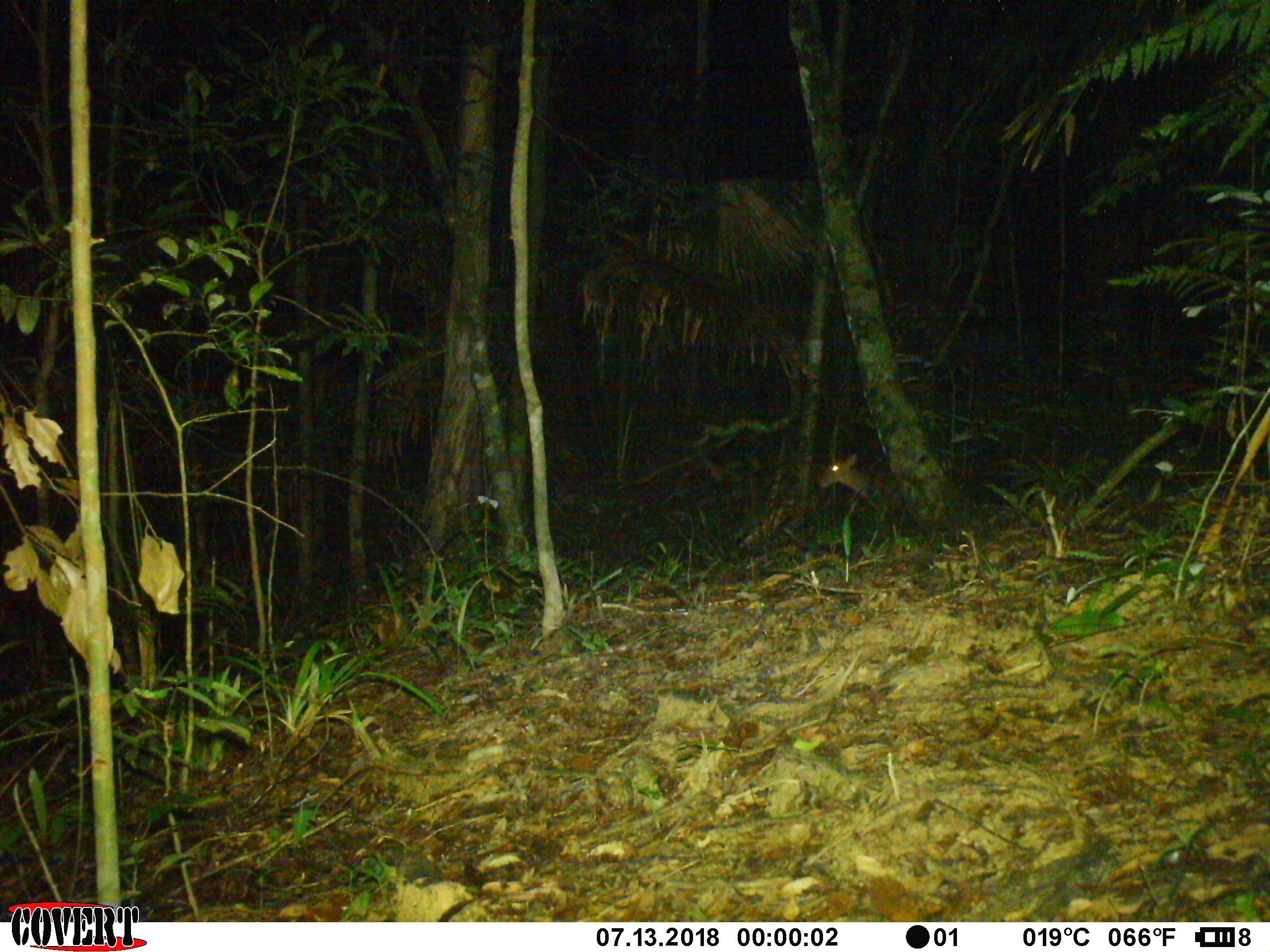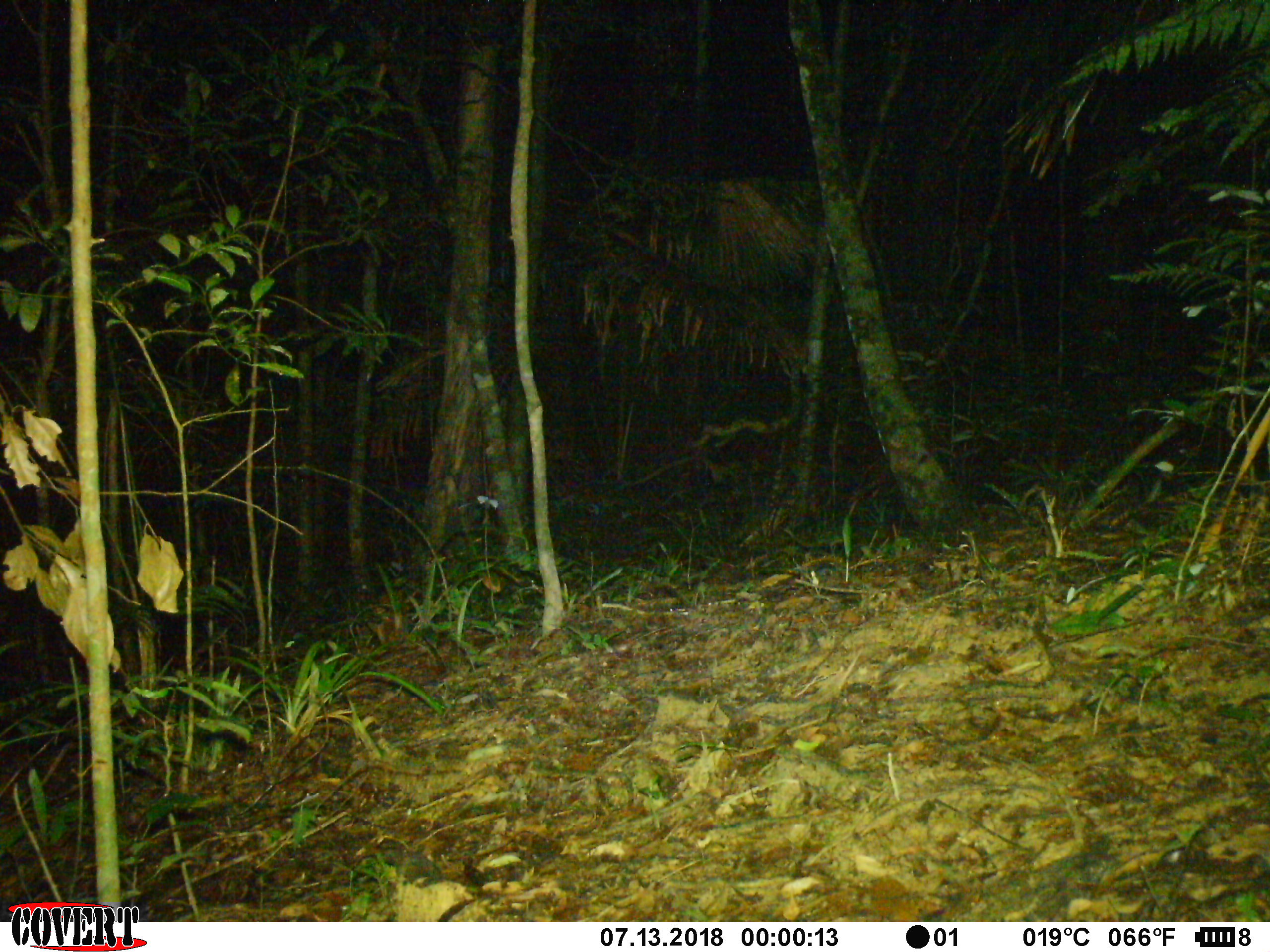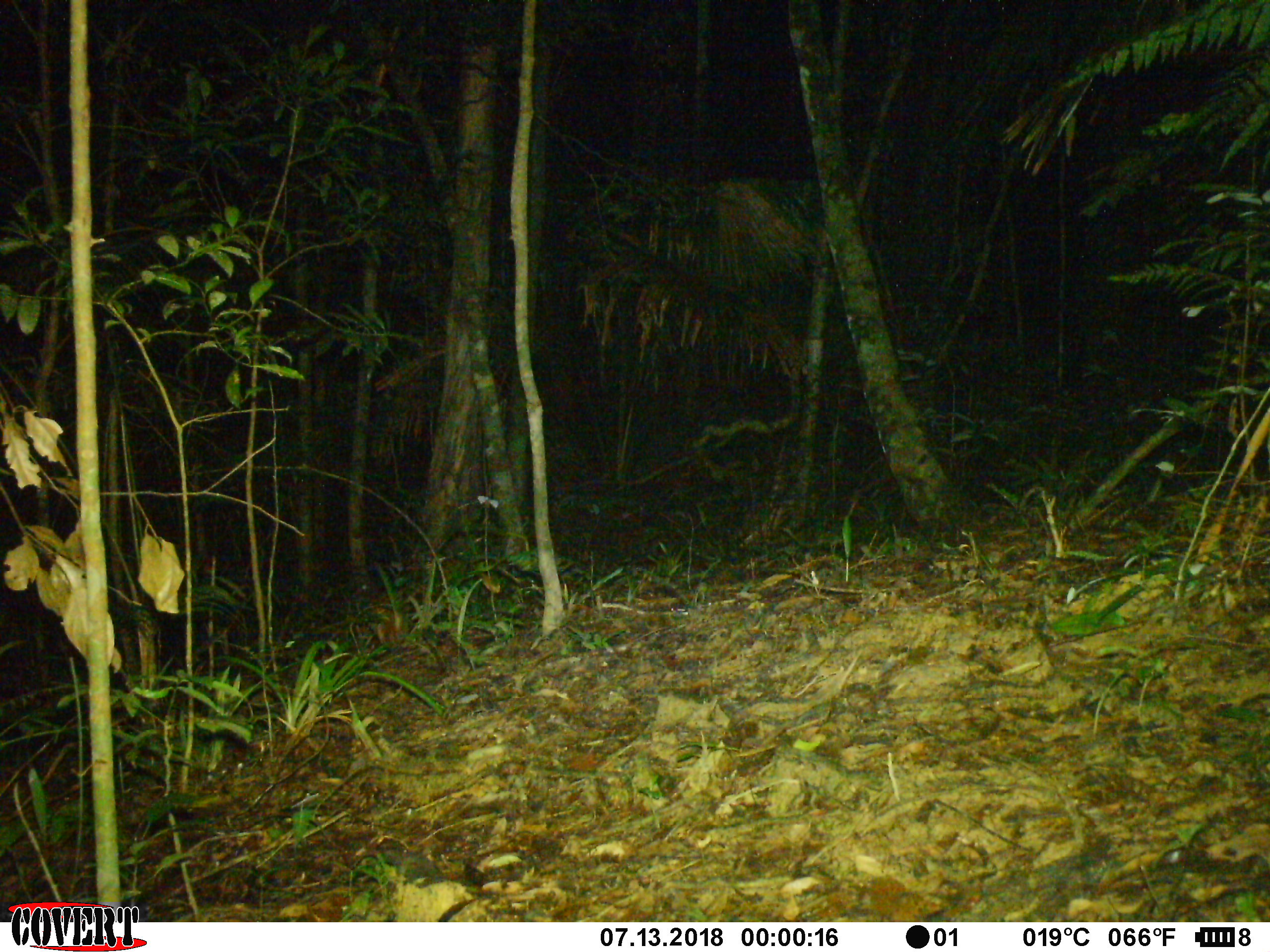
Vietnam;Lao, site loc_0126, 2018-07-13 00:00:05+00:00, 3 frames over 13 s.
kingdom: Animalia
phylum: Chordata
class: Mammalia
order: Artiodactyla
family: Cervidae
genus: Muntiacus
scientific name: Muntiacus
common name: muntjacs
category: unidentified muntjac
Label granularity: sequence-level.